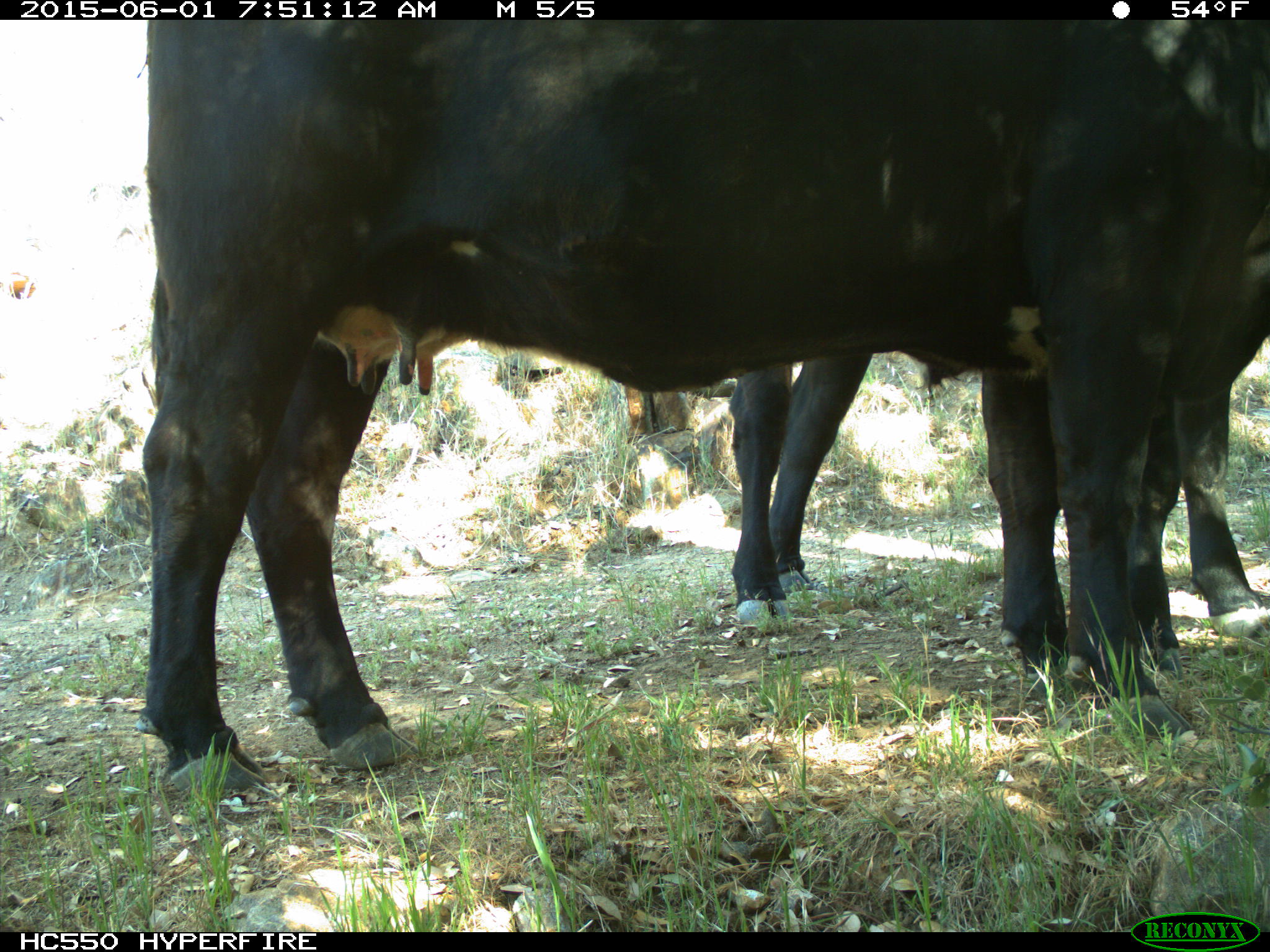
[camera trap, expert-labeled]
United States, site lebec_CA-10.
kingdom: Animalia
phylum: Chordata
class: Mammalia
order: Artiodactyla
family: Bovidae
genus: Bos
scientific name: Bos taurus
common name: domestic cow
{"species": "Bos taurus (domestic cow)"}